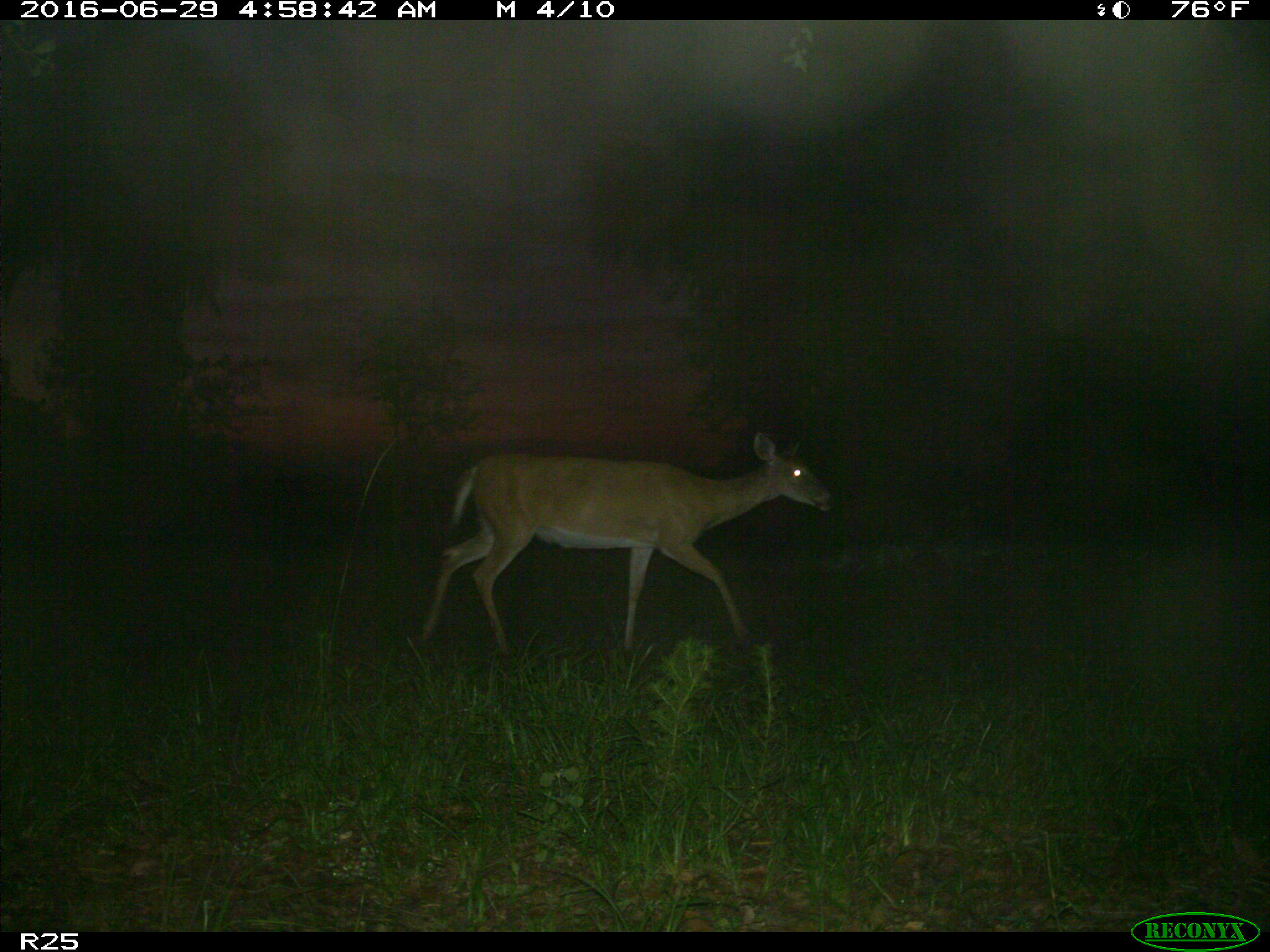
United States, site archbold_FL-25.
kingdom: Animalia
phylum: Chordata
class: Mammalia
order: Artiodactyla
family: Cervidae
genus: Odocoileus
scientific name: Odocoileus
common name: deer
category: unidentified deer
Unidentified deer (deer) (Odocoileus).